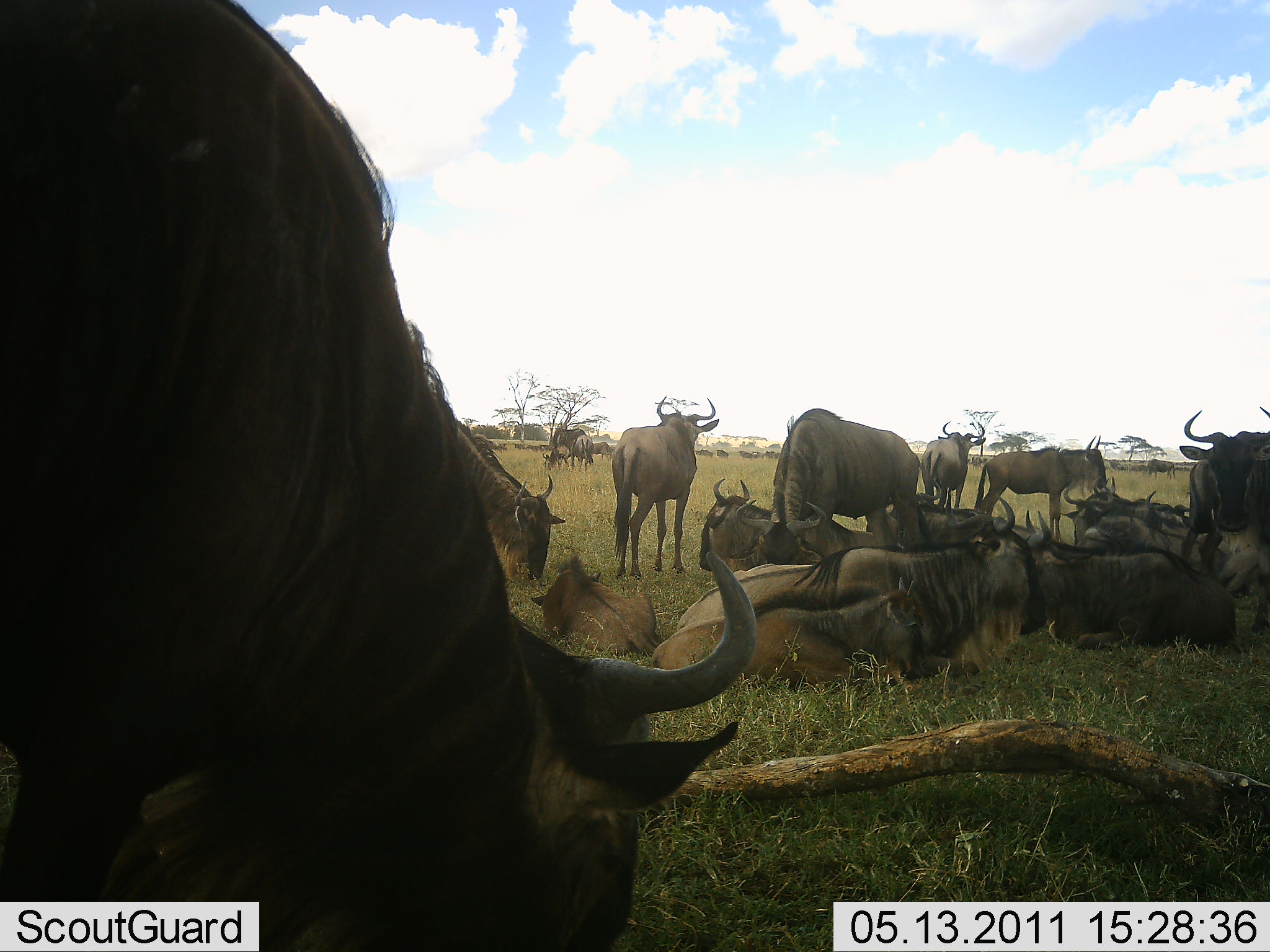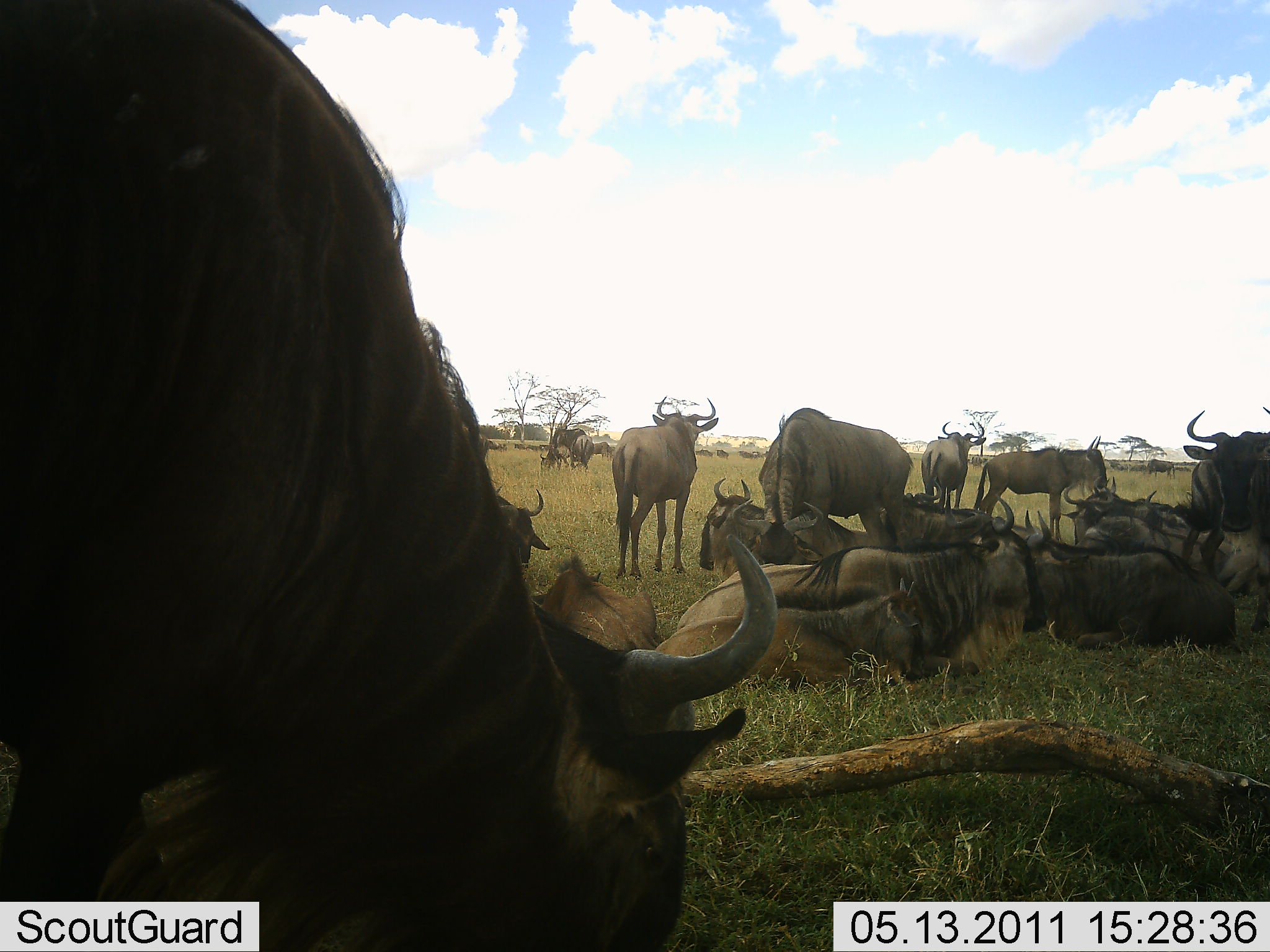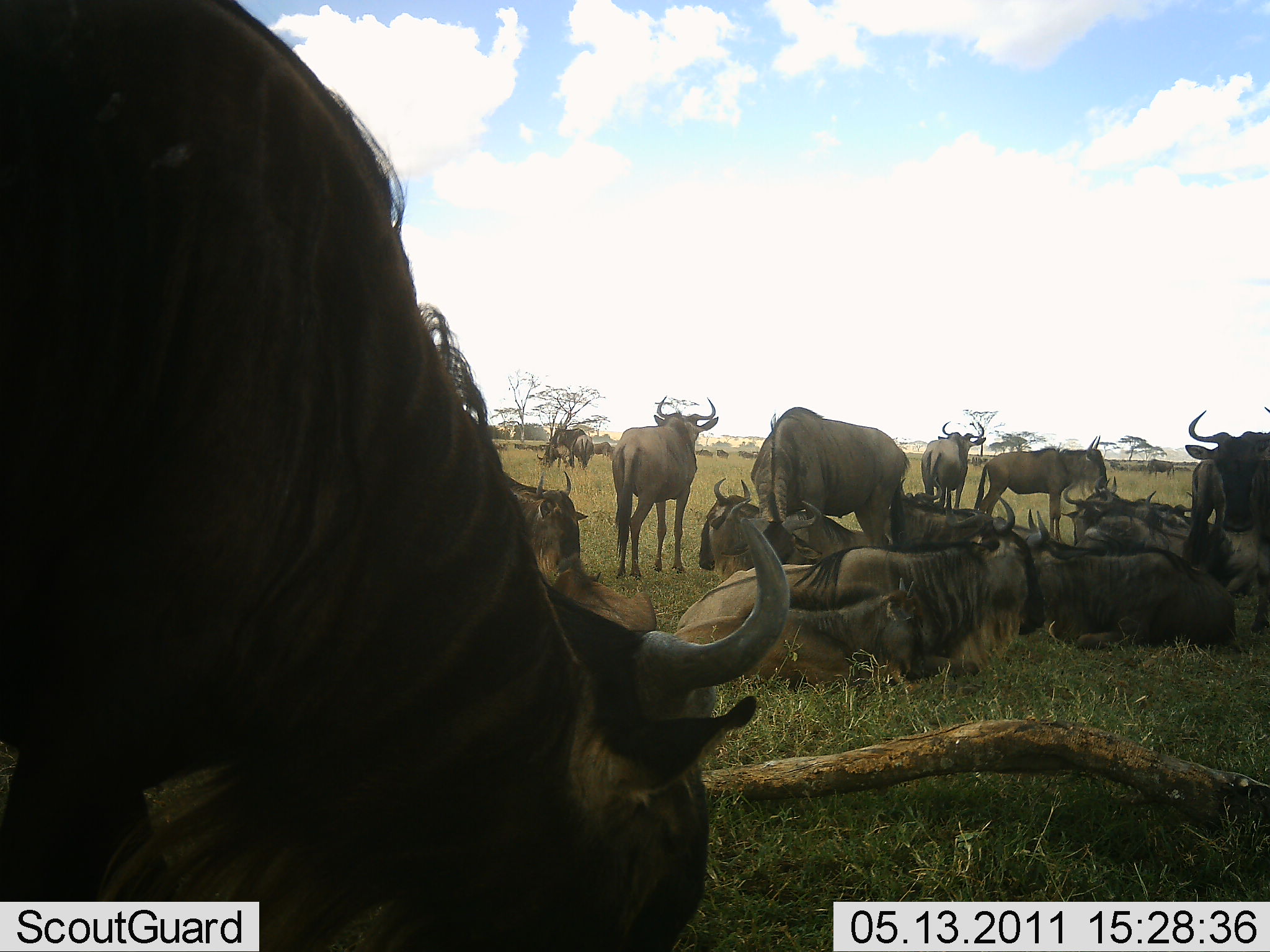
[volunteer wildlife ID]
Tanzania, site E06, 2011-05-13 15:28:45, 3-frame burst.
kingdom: Animalia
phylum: Chordata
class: Mammalia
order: Artiodactyla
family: Bovidae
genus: Connochaetes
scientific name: Connochaetes taurinus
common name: blue wildebeest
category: wildebeest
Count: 11-50.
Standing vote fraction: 83%.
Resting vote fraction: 100%.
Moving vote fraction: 25%.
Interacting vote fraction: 25%.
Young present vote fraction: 0%.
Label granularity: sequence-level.